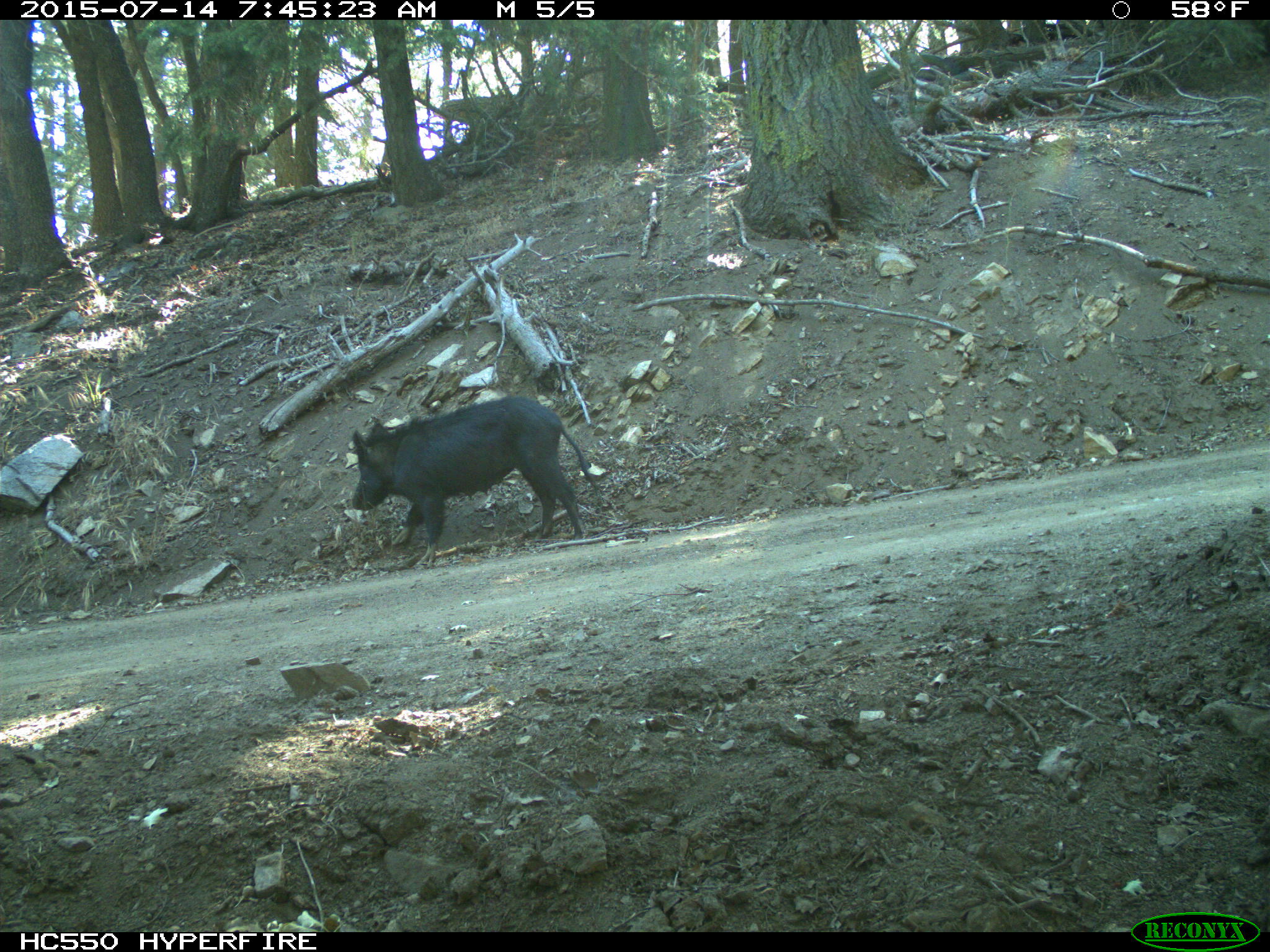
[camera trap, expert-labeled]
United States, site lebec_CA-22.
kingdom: Animalia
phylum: Chordata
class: Mammalia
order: Artiodactyla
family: Suidae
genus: Sus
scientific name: Sus scrofa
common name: wild boar